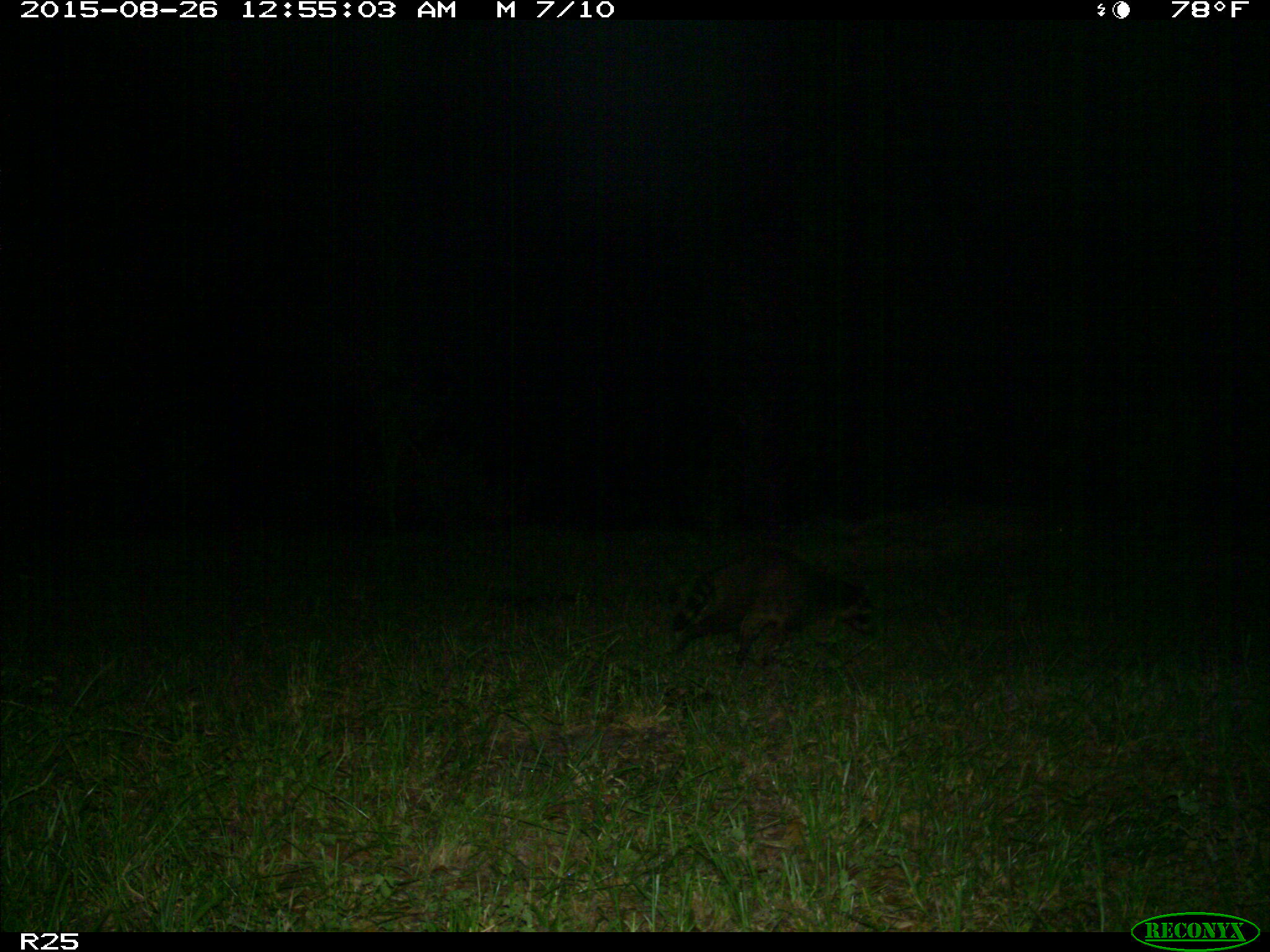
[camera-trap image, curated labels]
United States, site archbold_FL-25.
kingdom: Animalia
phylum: Chordata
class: Mammalia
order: Carnivora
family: Procyonidae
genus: Procyon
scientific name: Procyon lotor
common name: common raccoon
Procyon lotor (common raccoon).